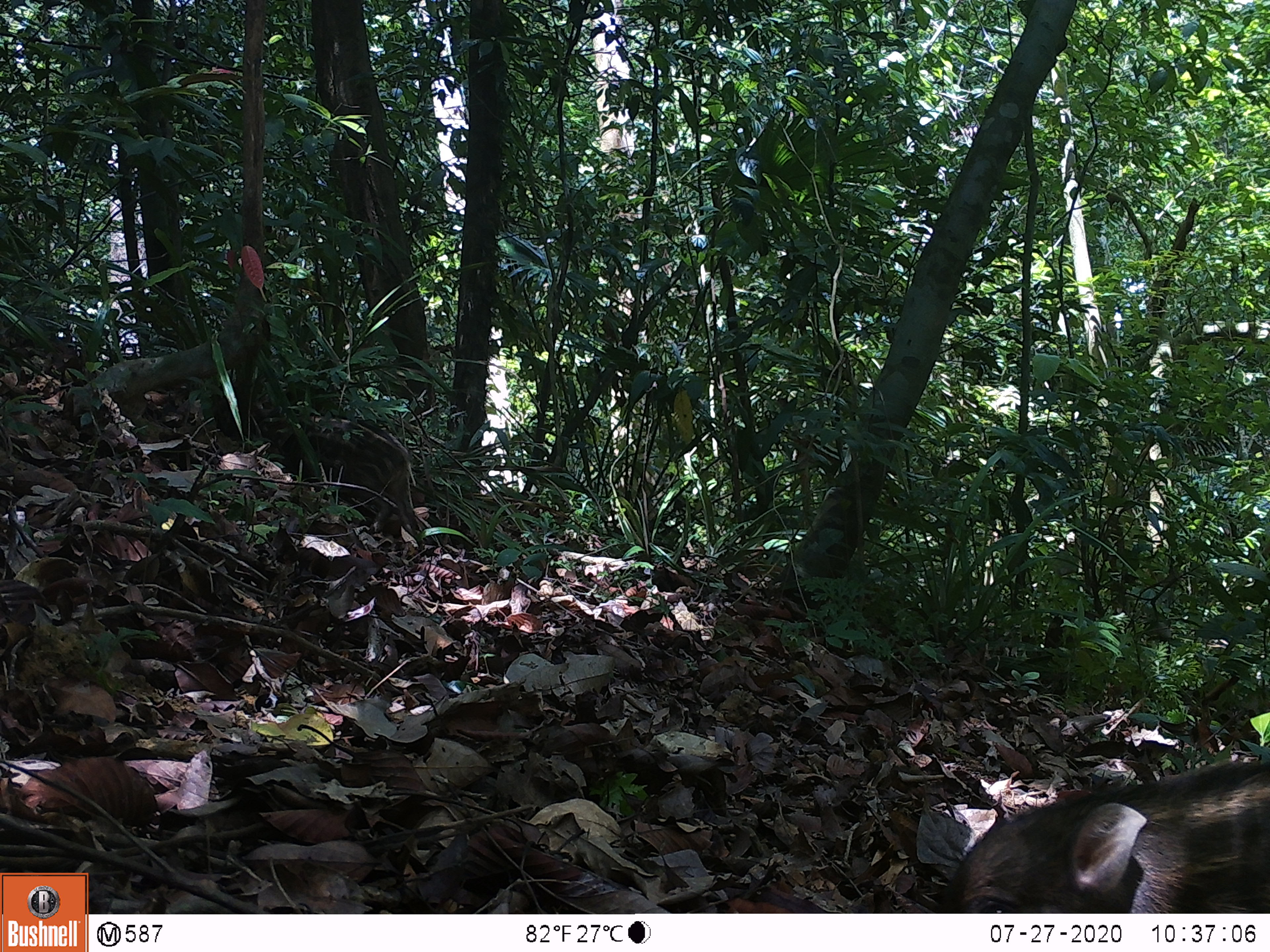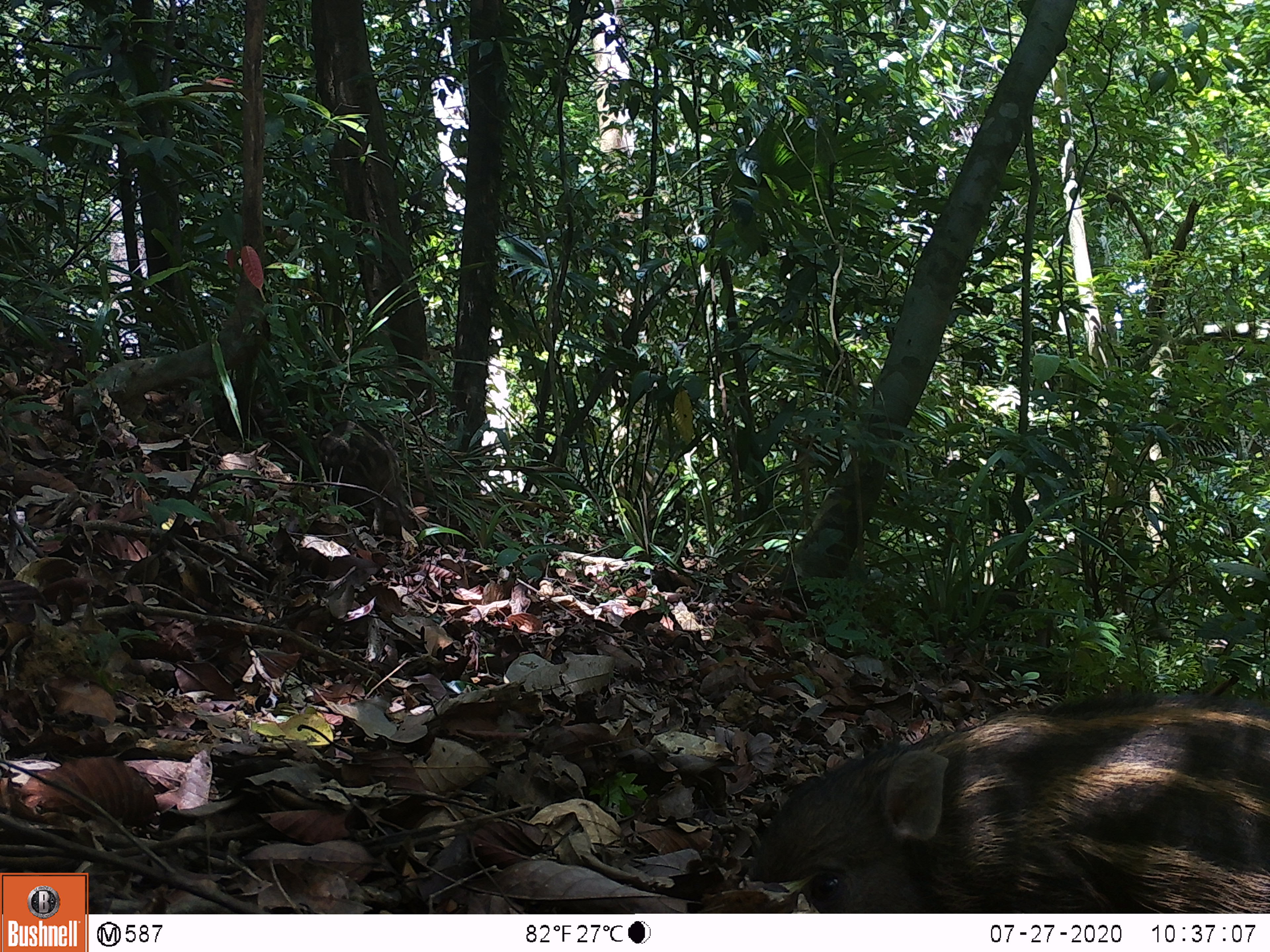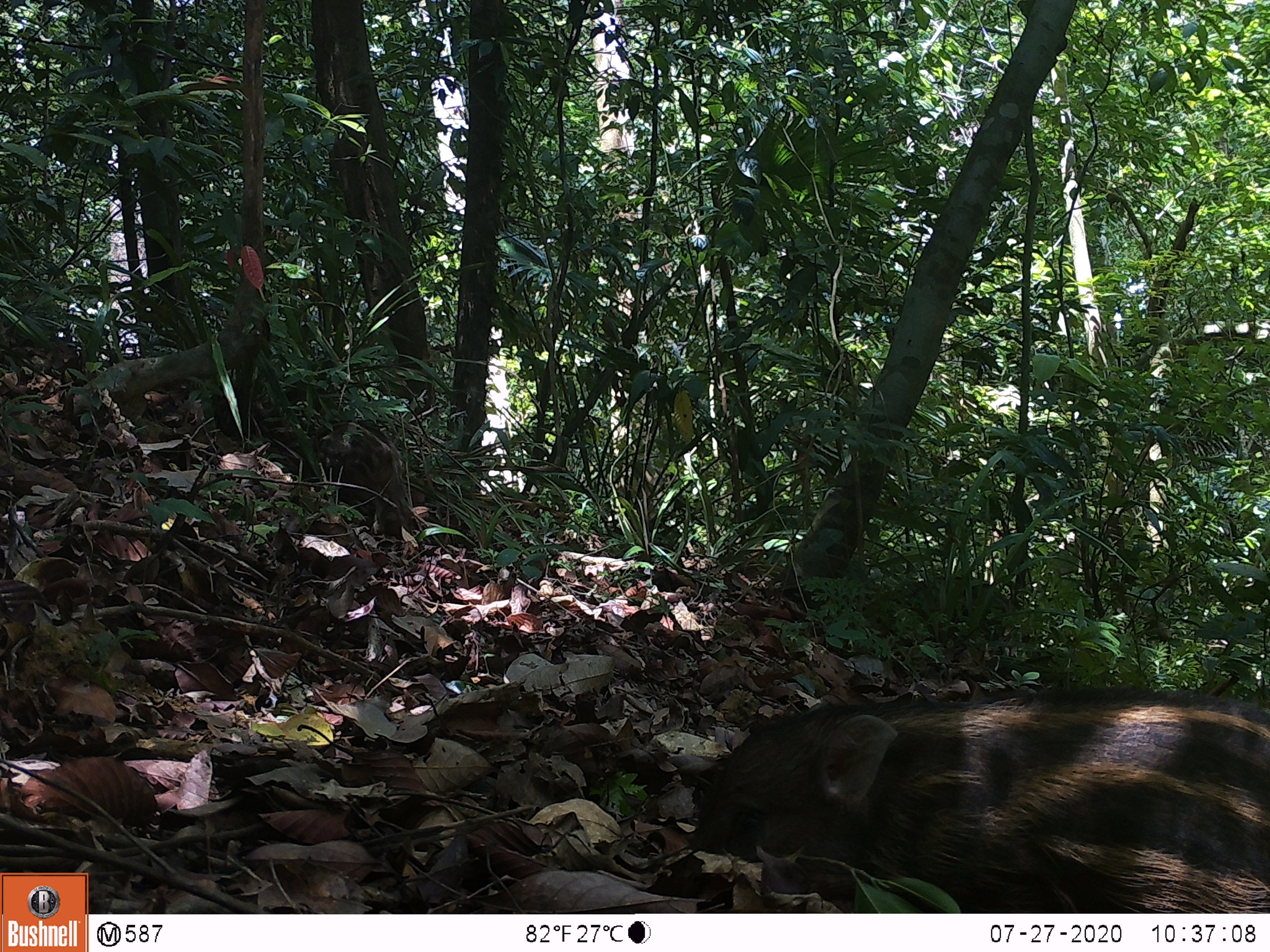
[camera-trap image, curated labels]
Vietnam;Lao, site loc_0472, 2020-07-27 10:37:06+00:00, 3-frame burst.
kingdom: Animalia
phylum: Chordata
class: Mammalia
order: Artiodactyla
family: Suidae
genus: Sus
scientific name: Sus scrofa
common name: eurasian wild pig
Eurasian wild pig (Sus scrofa). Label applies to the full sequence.